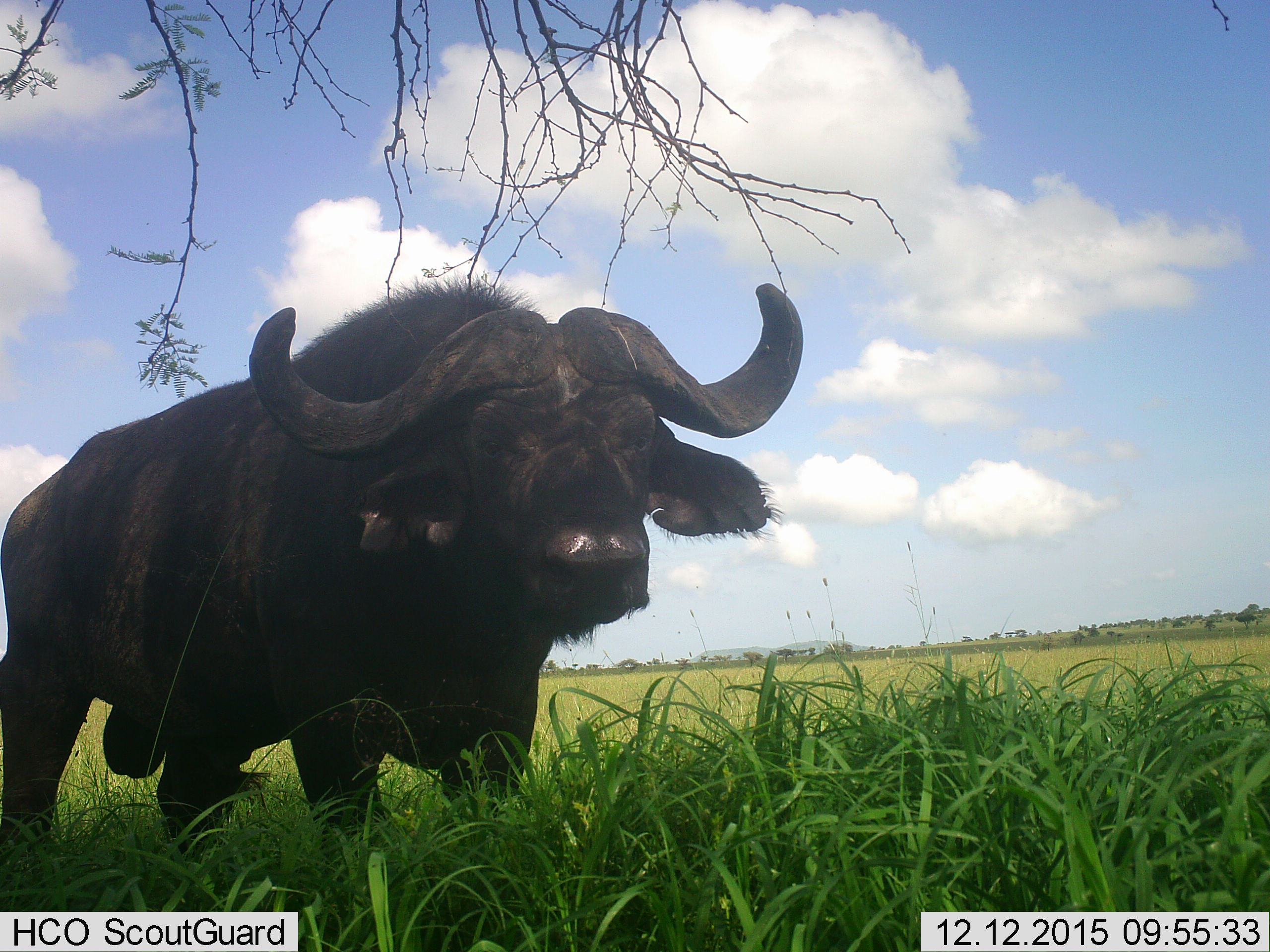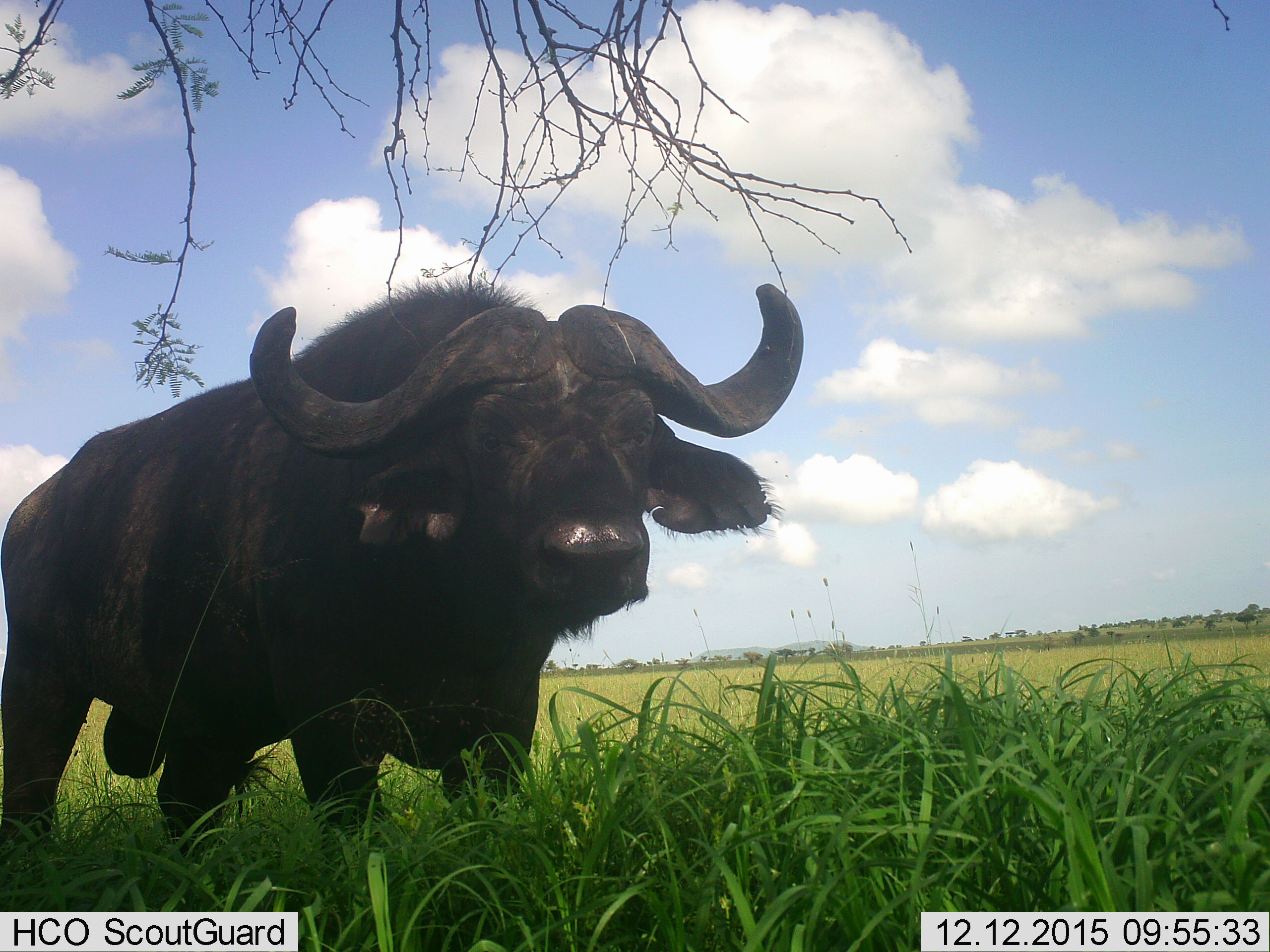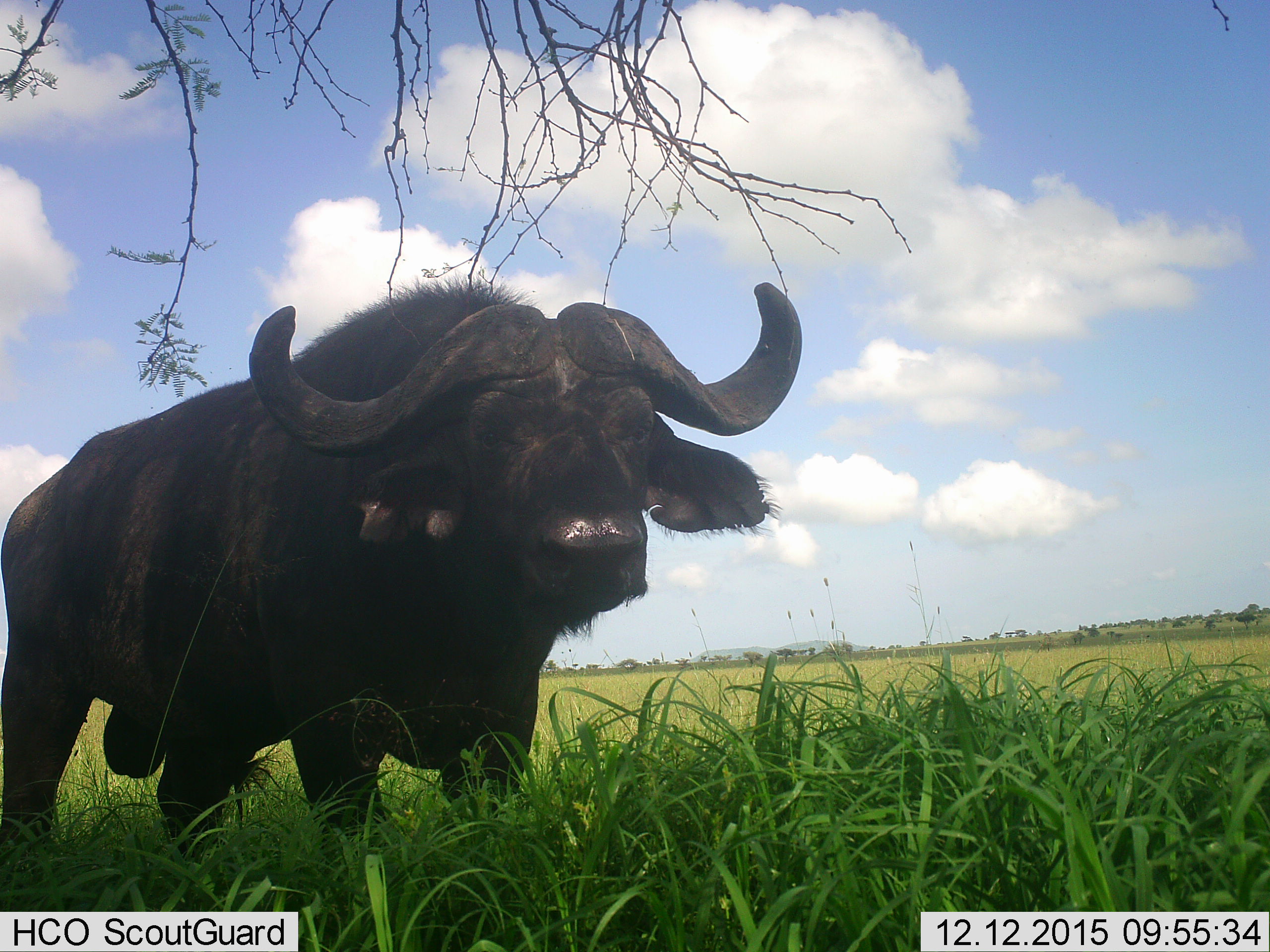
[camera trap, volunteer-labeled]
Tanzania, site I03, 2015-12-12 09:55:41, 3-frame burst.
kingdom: Animalia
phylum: Chordata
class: Mammalia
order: Artiodactyla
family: Bovidae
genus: Syncerus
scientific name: Syncerus caffer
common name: cape buffalo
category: buffalo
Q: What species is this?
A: Buffalo (cape buffalo) (Syncerus caffer).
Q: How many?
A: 1.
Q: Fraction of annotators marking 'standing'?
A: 90%.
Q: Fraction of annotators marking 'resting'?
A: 0%.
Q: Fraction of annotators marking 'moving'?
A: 10%.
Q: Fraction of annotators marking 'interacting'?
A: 0%.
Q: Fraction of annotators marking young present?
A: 0%.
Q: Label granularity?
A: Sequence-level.